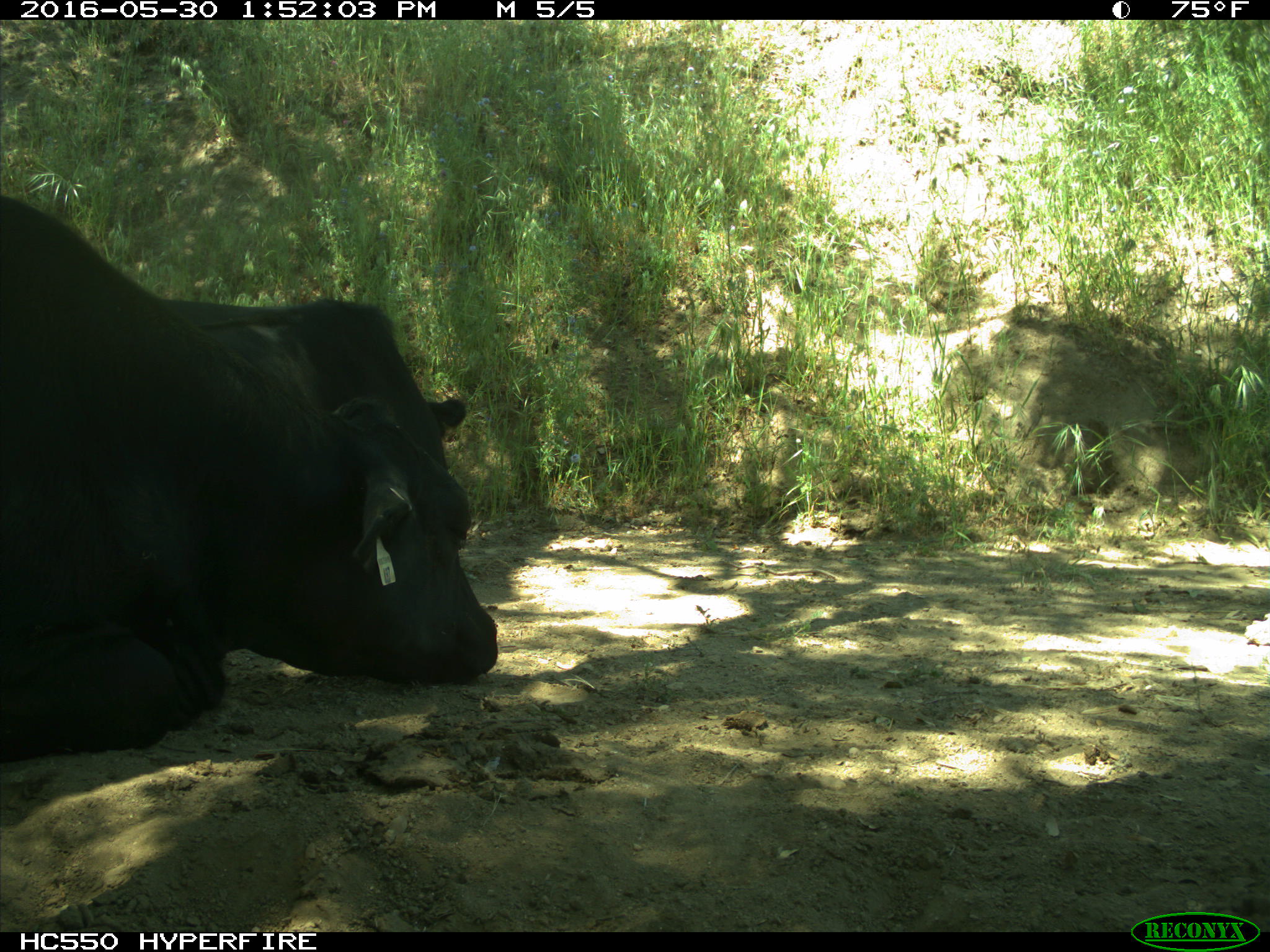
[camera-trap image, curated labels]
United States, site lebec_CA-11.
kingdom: Animalia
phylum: Chordata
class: Mammalia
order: Artiodactyla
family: Bovidae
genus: Bos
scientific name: Bos taurus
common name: domestic cow